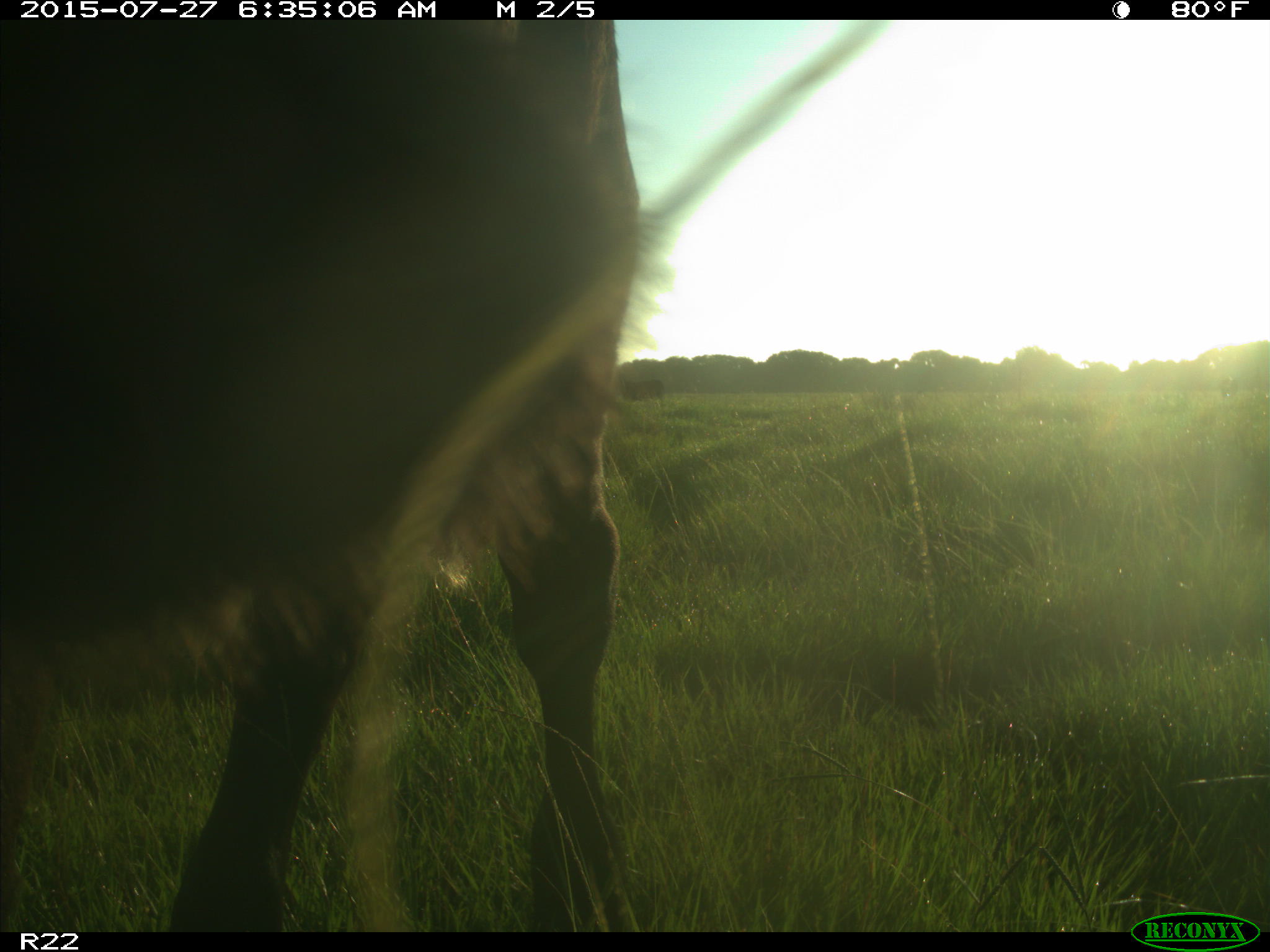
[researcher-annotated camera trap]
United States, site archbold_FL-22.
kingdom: Animalia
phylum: Chordata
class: Mammalia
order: Artiodactyla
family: Bovidae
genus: Bos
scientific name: Bos taurus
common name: domestic cow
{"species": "Bos taurus (domestic cow)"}